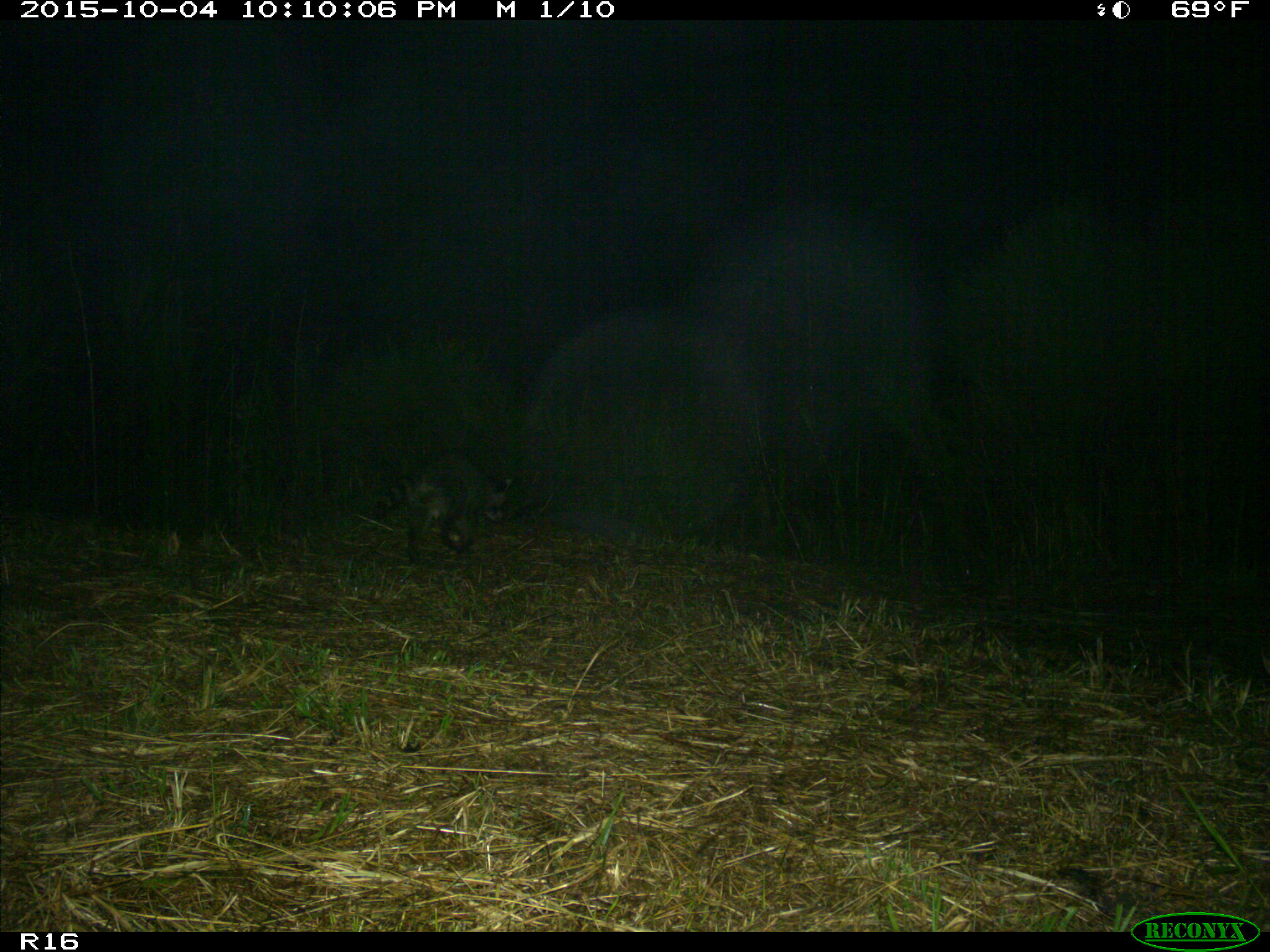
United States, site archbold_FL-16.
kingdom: Animalia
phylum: Chordata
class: Mammalia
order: Carnivora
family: Procyonidae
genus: Procyon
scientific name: Procyon lotor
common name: common raccoon